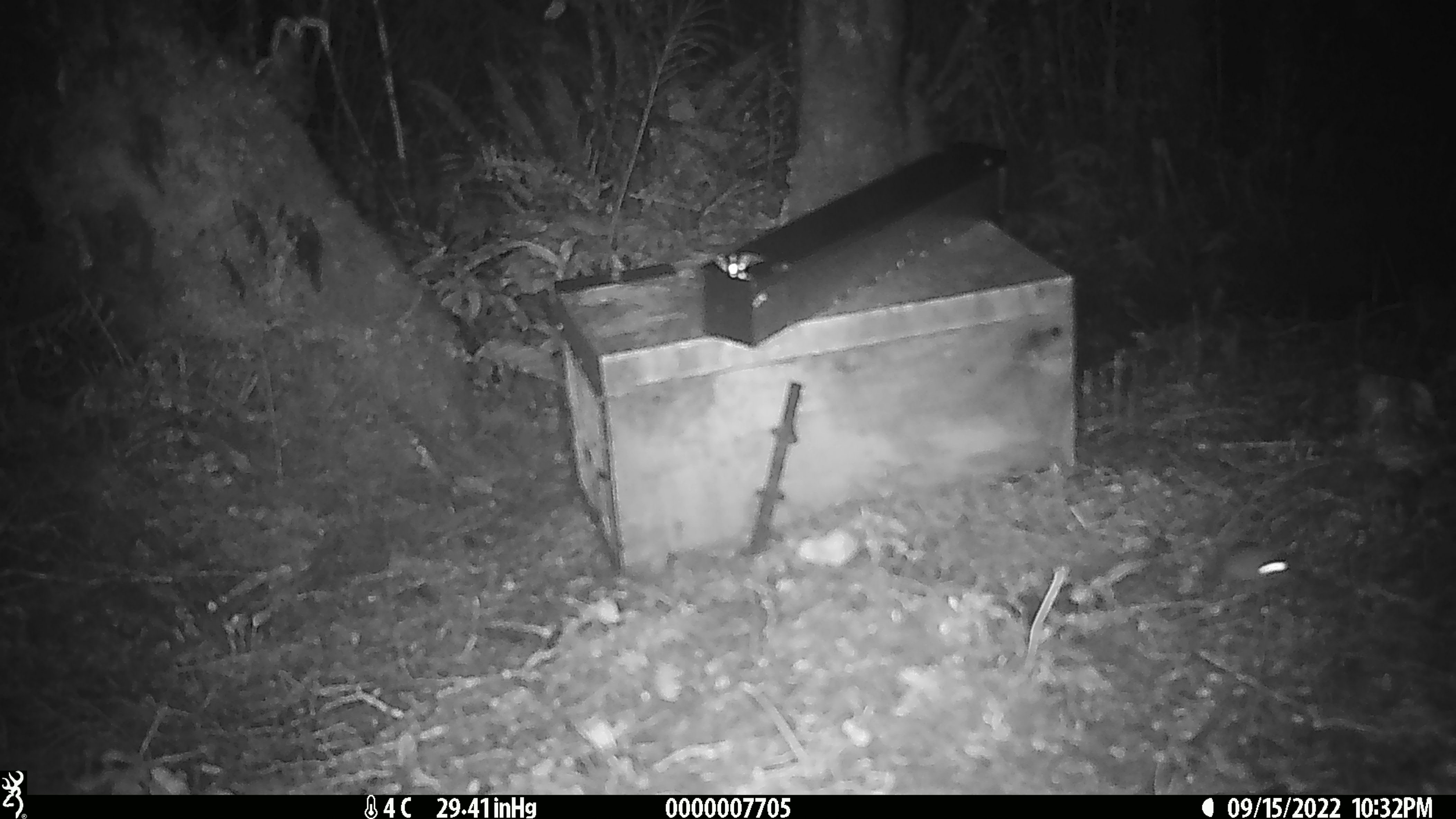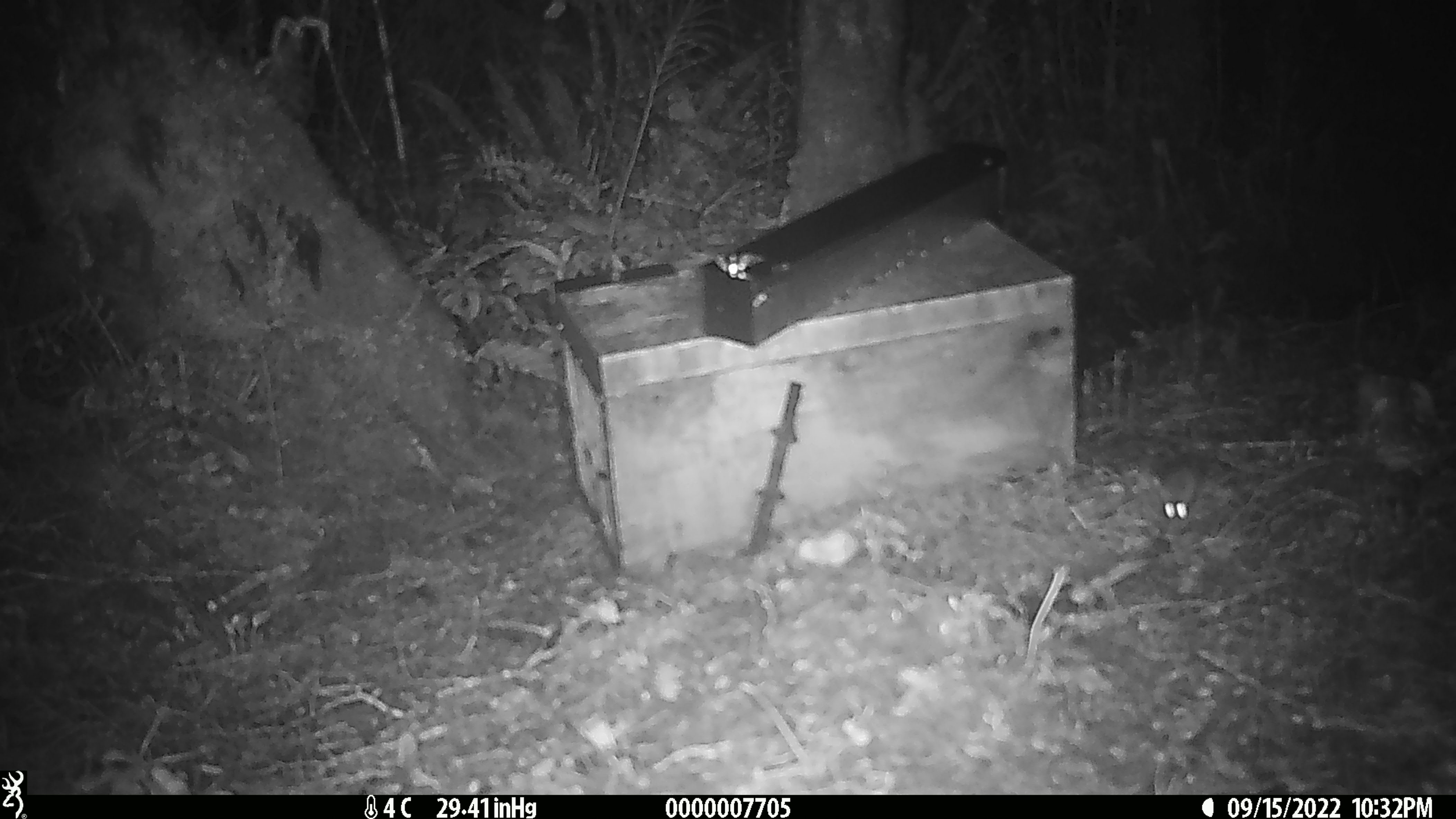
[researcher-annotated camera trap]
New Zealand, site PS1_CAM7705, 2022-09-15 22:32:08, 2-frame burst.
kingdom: Animalia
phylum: Chordata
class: Mammalia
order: Rodentia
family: Muridae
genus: Mus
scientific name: Mus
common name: mouse